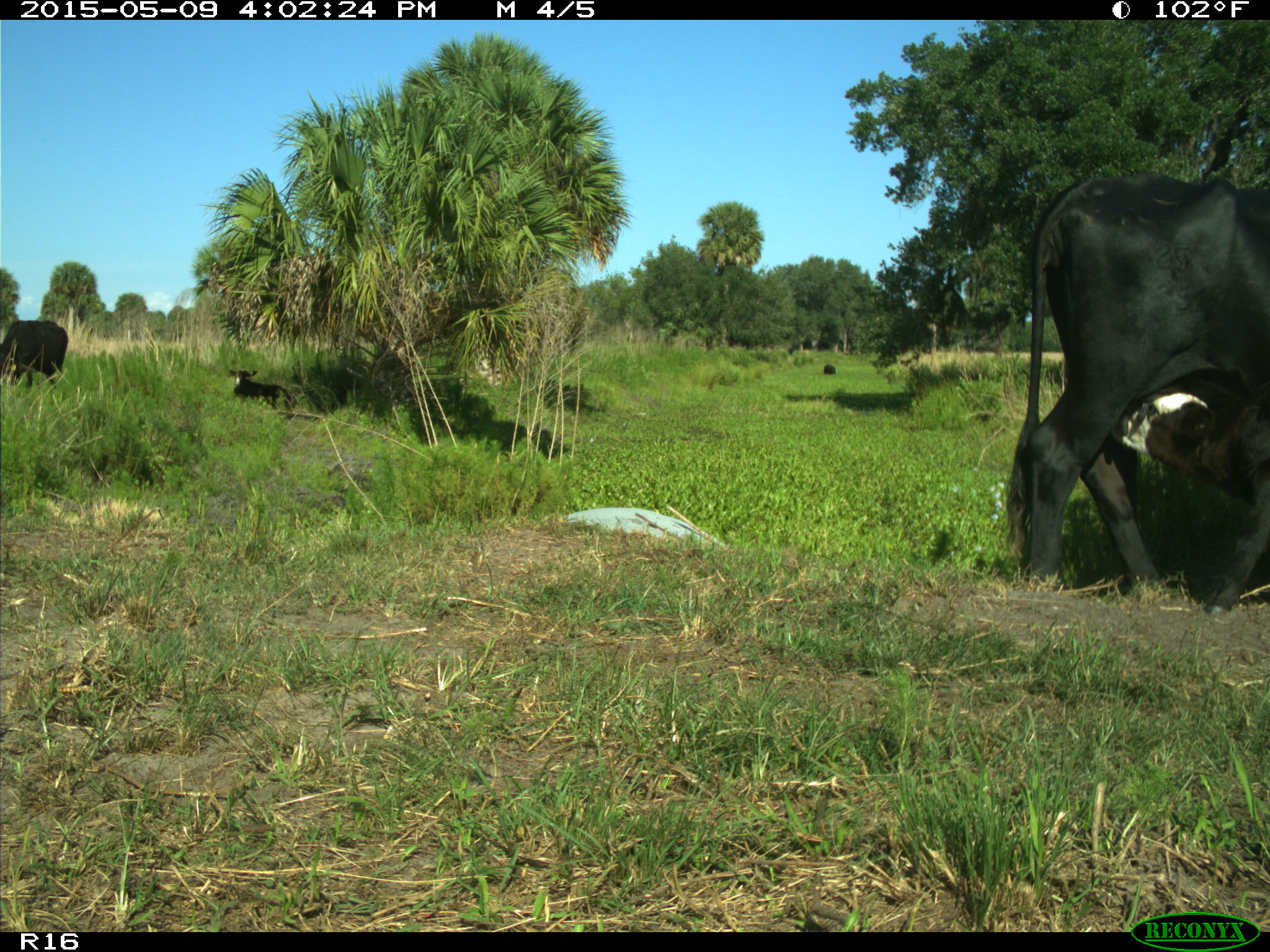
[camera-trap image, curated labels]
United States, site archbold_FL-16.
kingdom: Animalia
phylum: Chordata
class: Mammalia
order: Artiodactyla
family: Bovidae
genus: Bos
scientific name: Bos taurus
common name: domestic cow